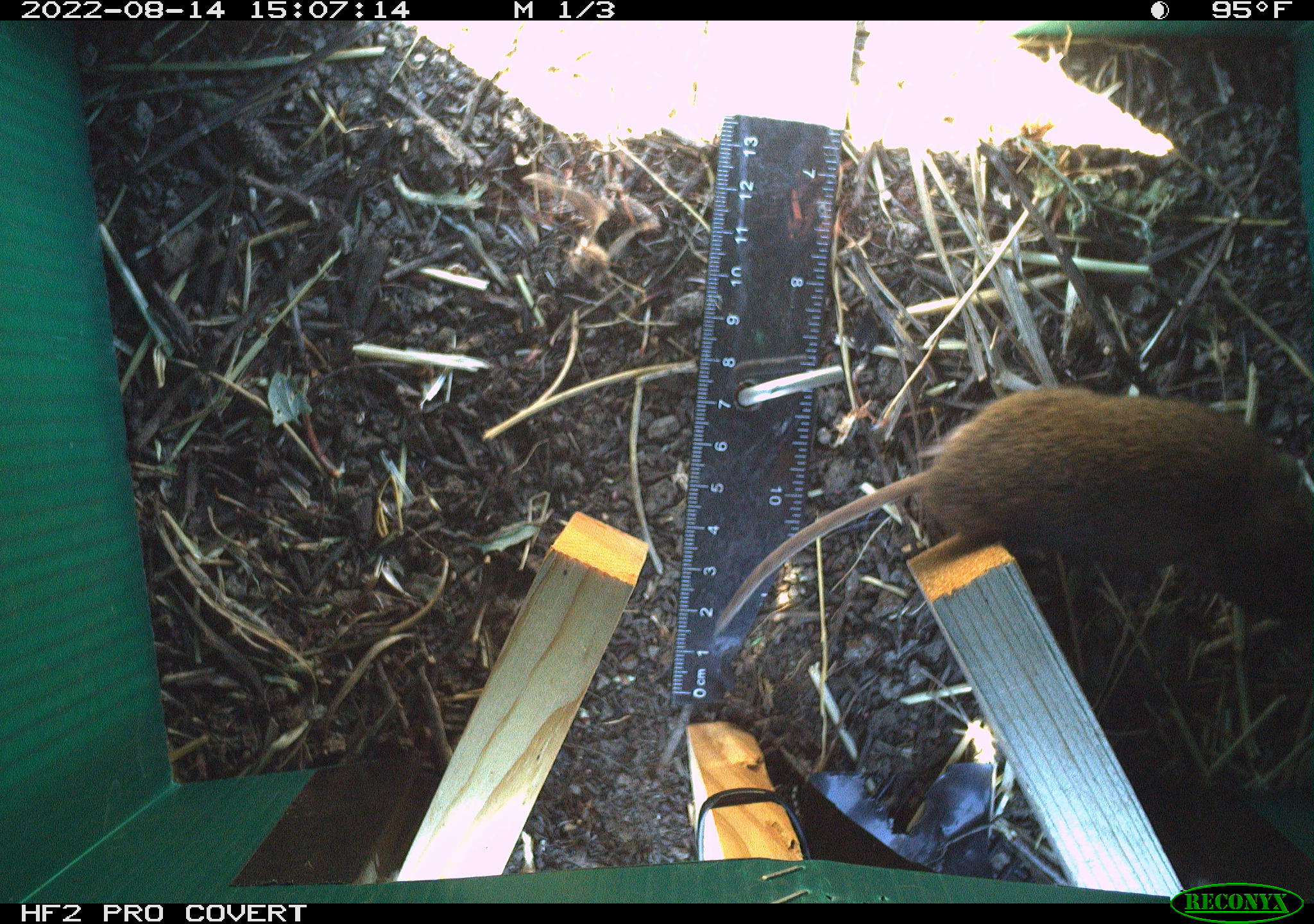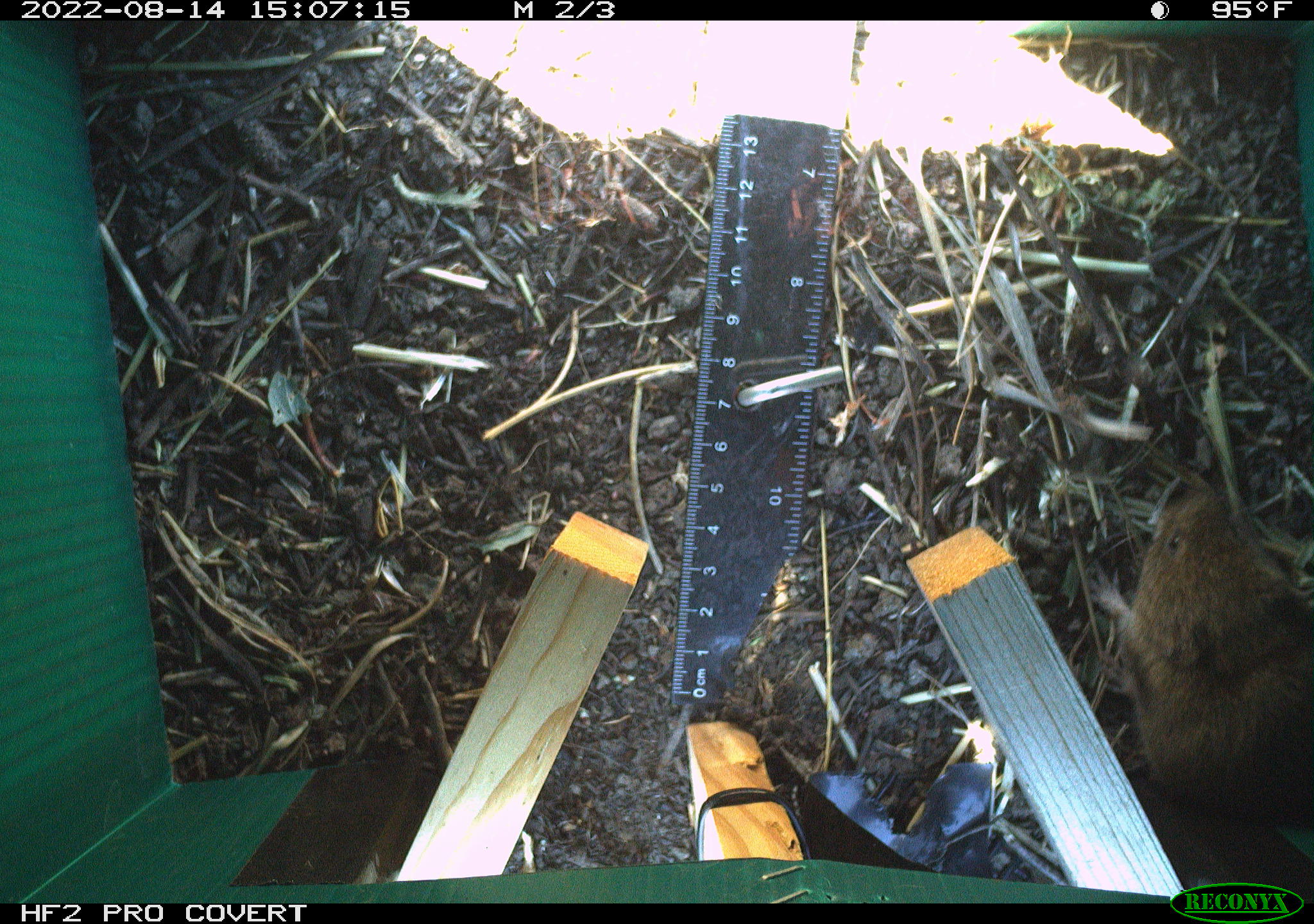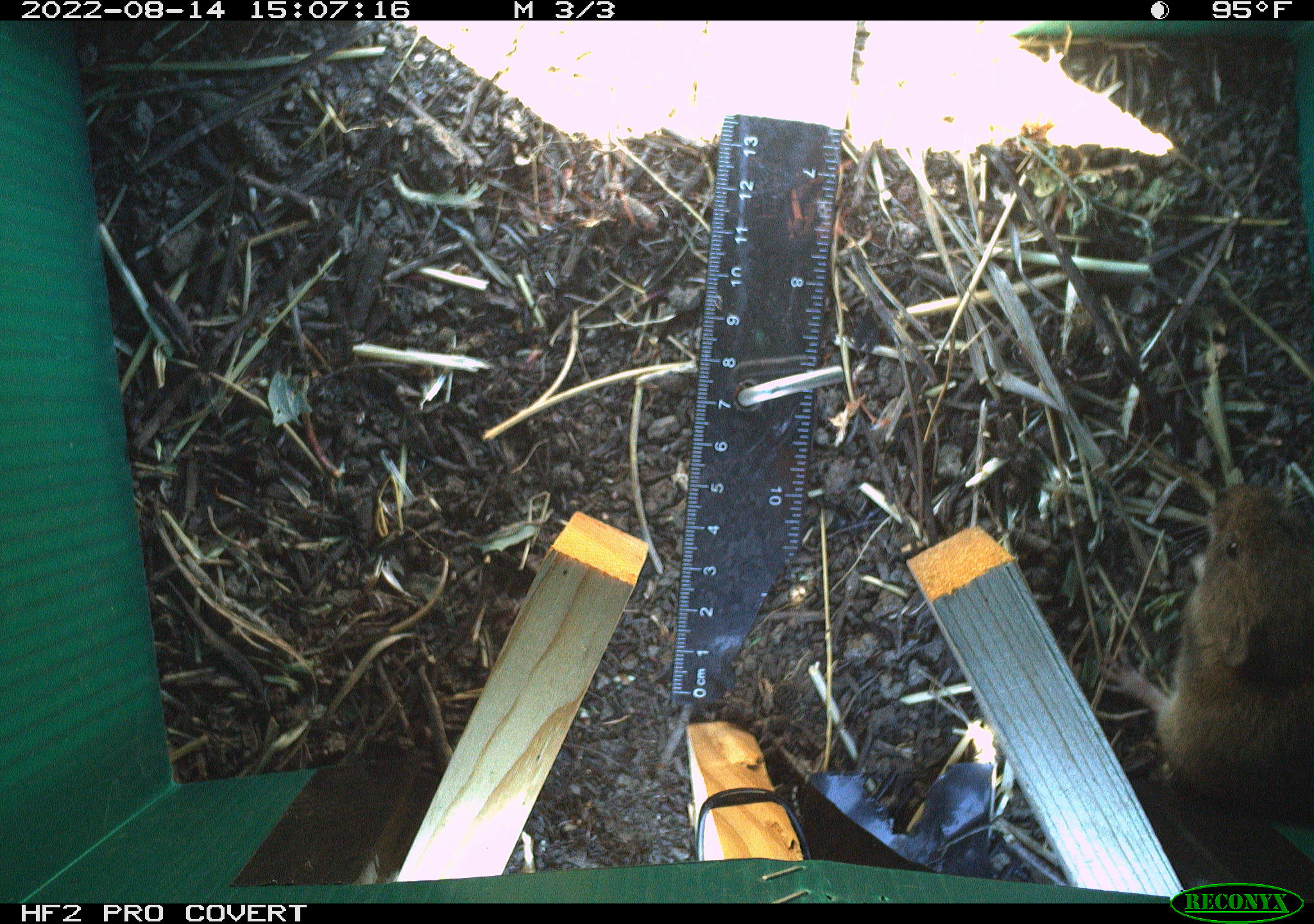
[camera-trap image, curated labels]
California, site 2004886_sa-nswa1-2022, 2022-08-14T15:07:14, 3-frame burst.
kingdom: Animalia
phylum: Chordata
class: Mammalia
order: Rodentia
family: Cricetidae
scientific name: Cricetidae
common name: hamsters, voles, lemmings, and allies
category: cricetidae family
Cricetidae family (hamsters, voles, lemmings, and allies) (Cricetidae).